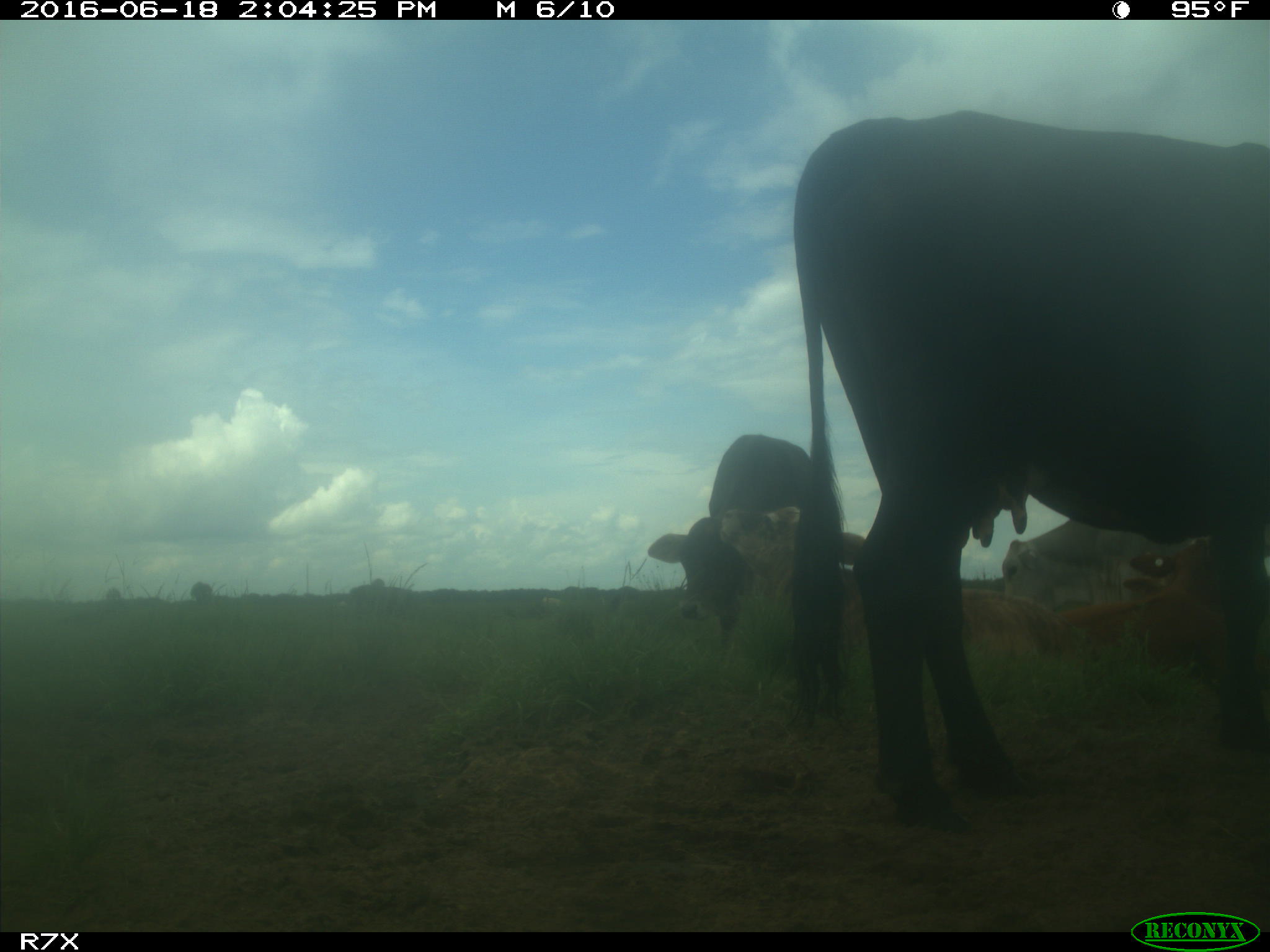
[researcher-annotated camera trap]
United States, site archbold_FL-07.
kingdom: Animalia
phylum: Chordata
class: Mammalia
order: Artiodactyla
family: Bovidae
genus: Bos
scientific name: Bos taurus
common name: domestic cow